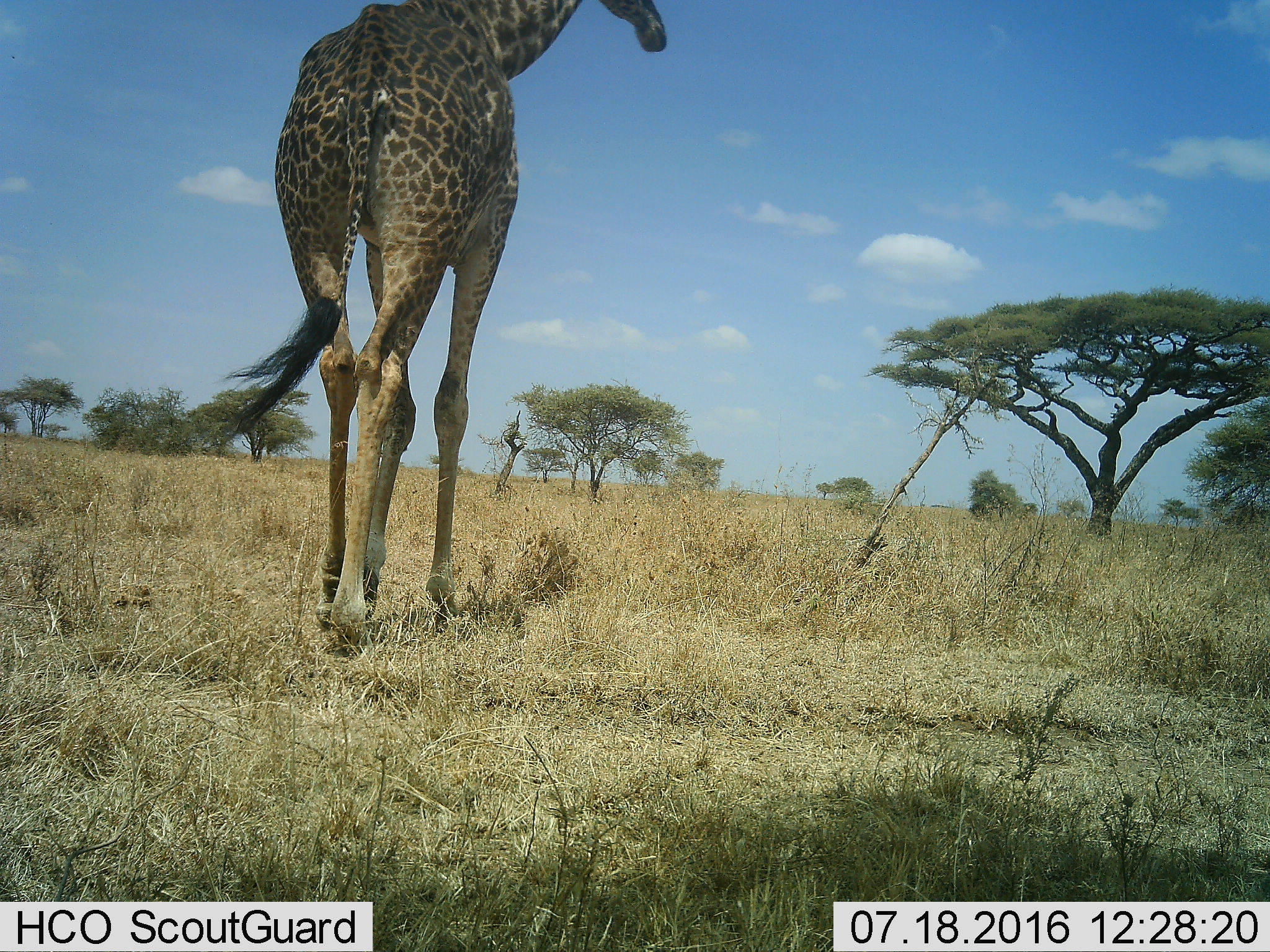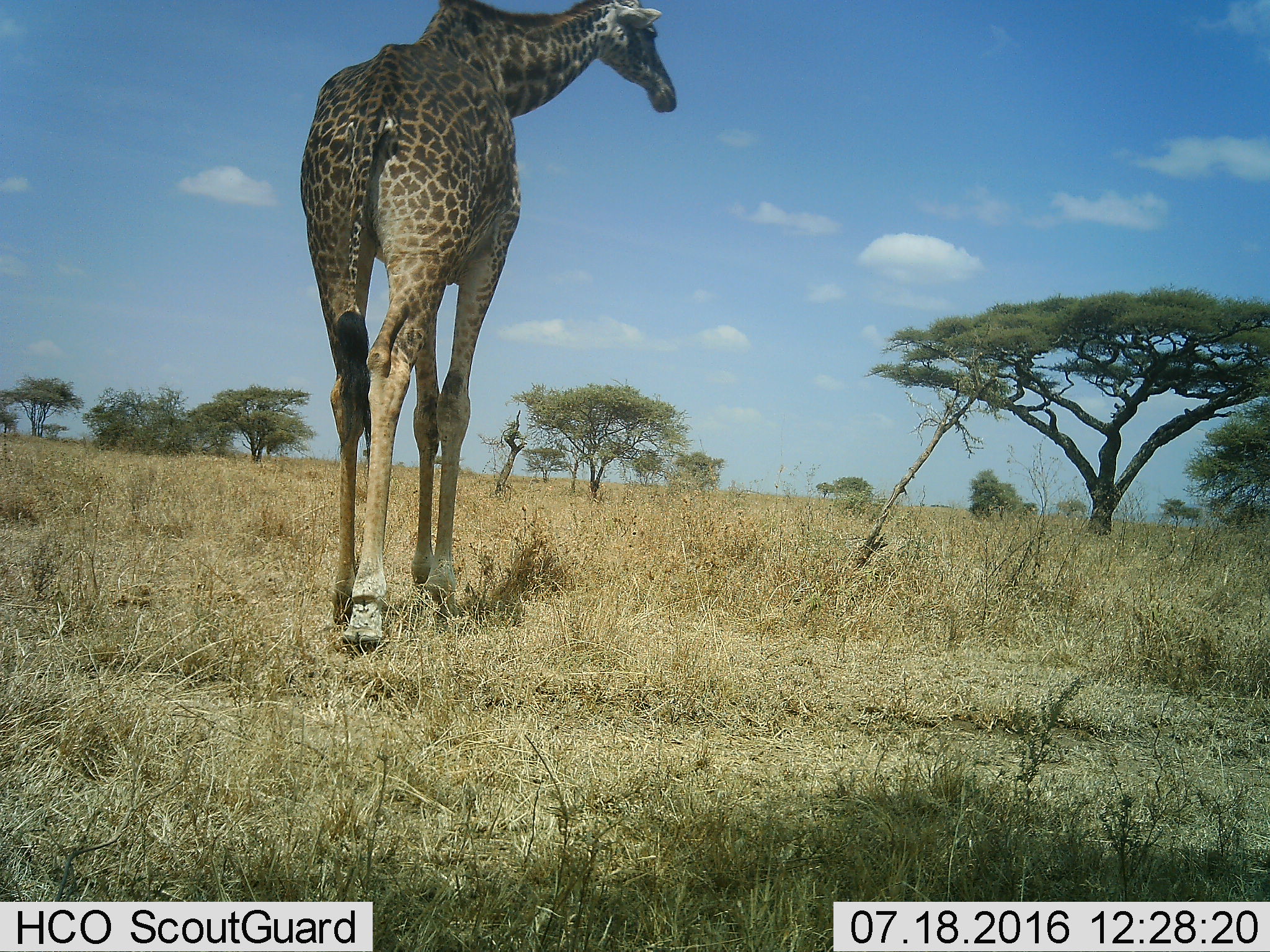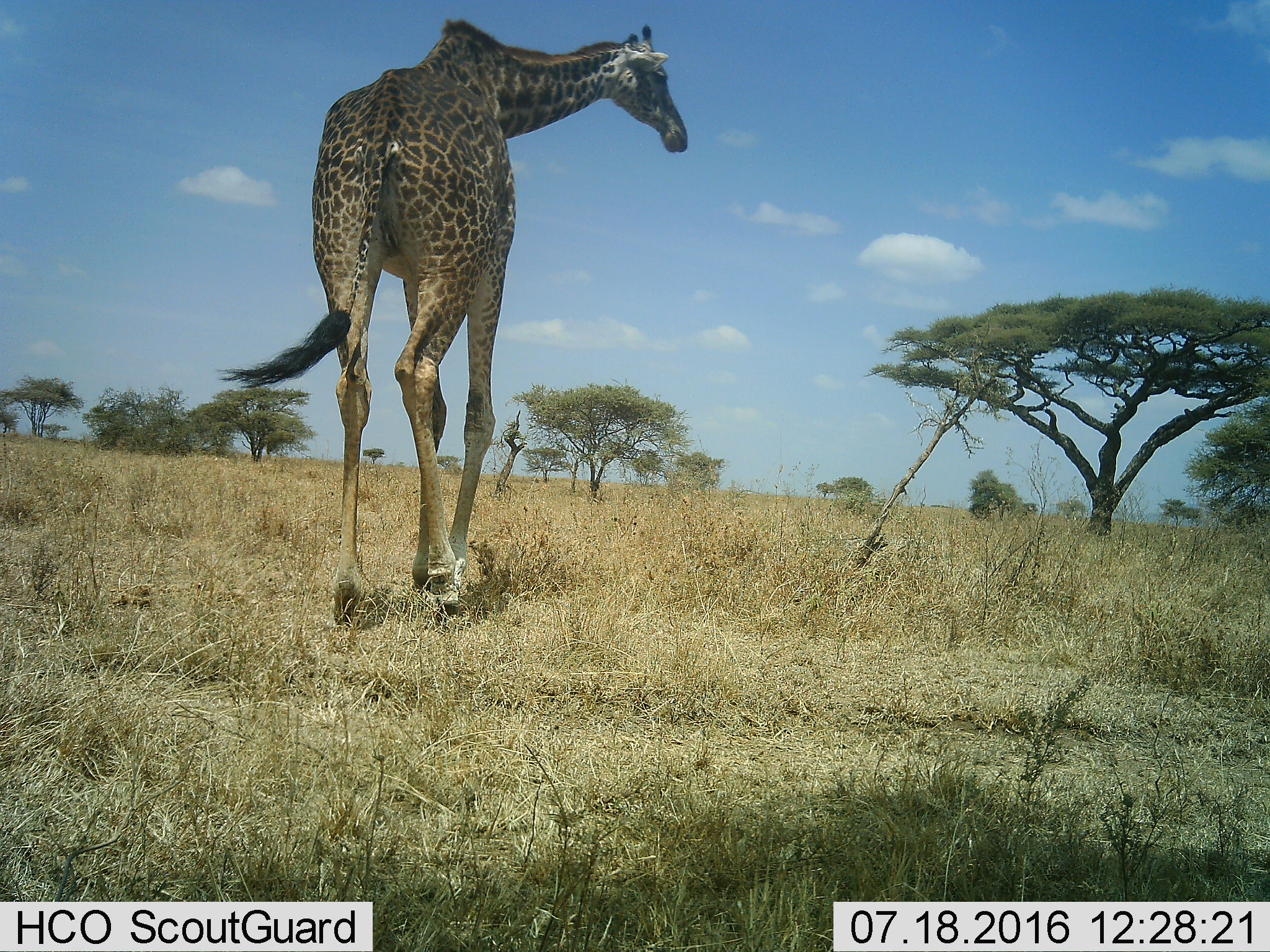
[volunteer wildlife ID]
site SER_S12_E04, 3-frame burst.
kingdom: Animalia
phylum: Chordata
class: Mammalia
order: Artiodactyla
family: Giraffidae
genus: Giraffa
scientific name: Giraffa camelopardalis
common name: giraffe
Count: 1.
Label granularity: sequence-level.